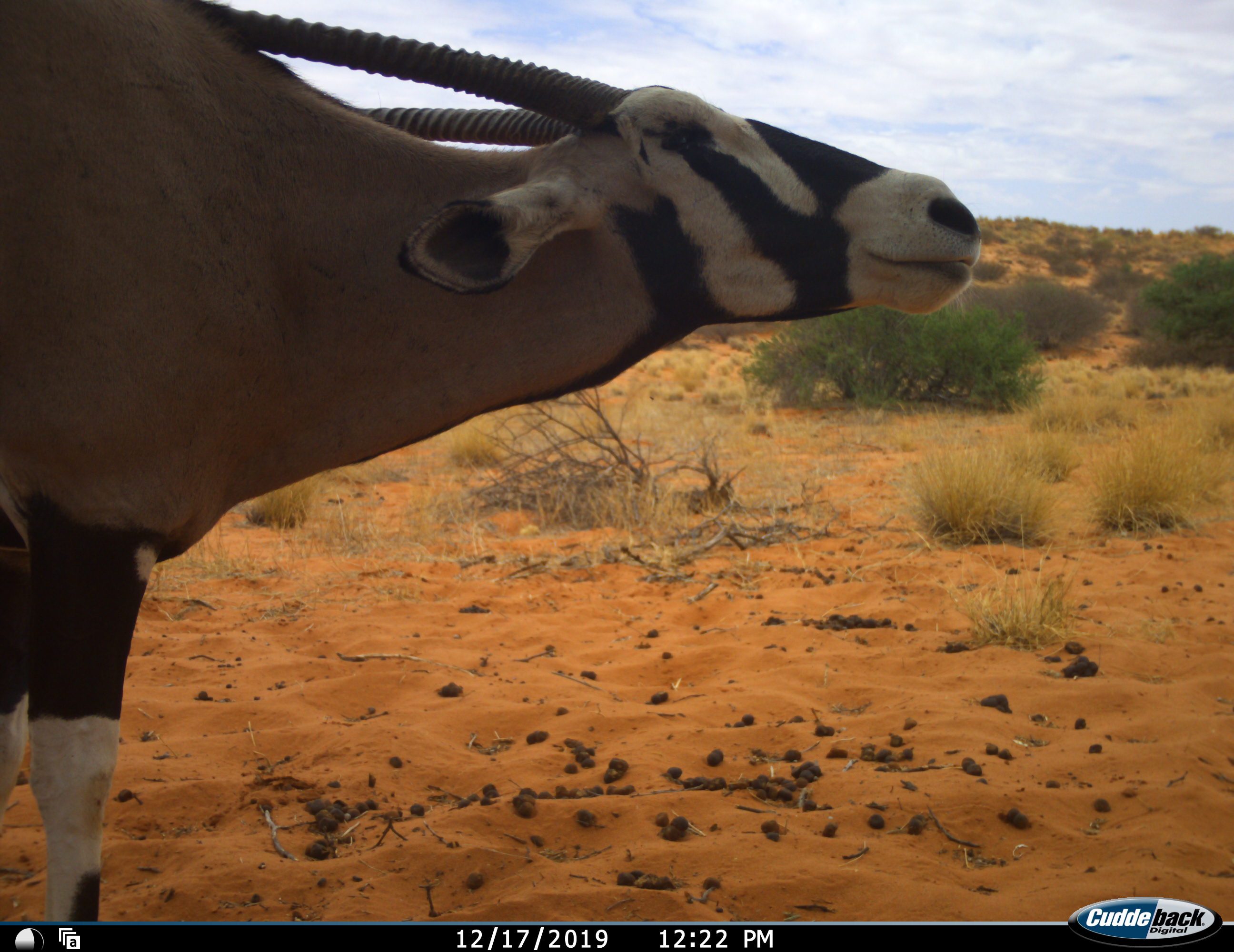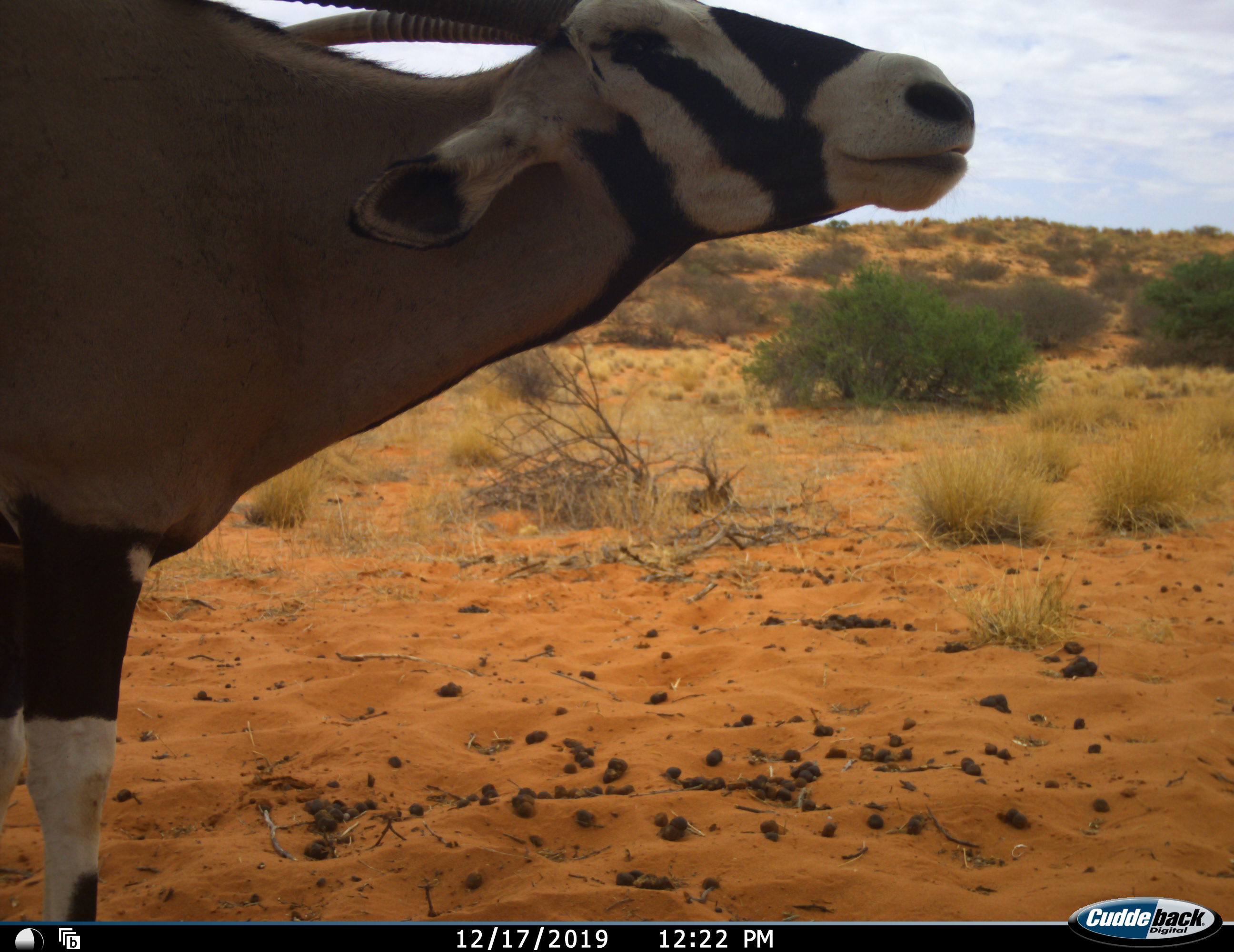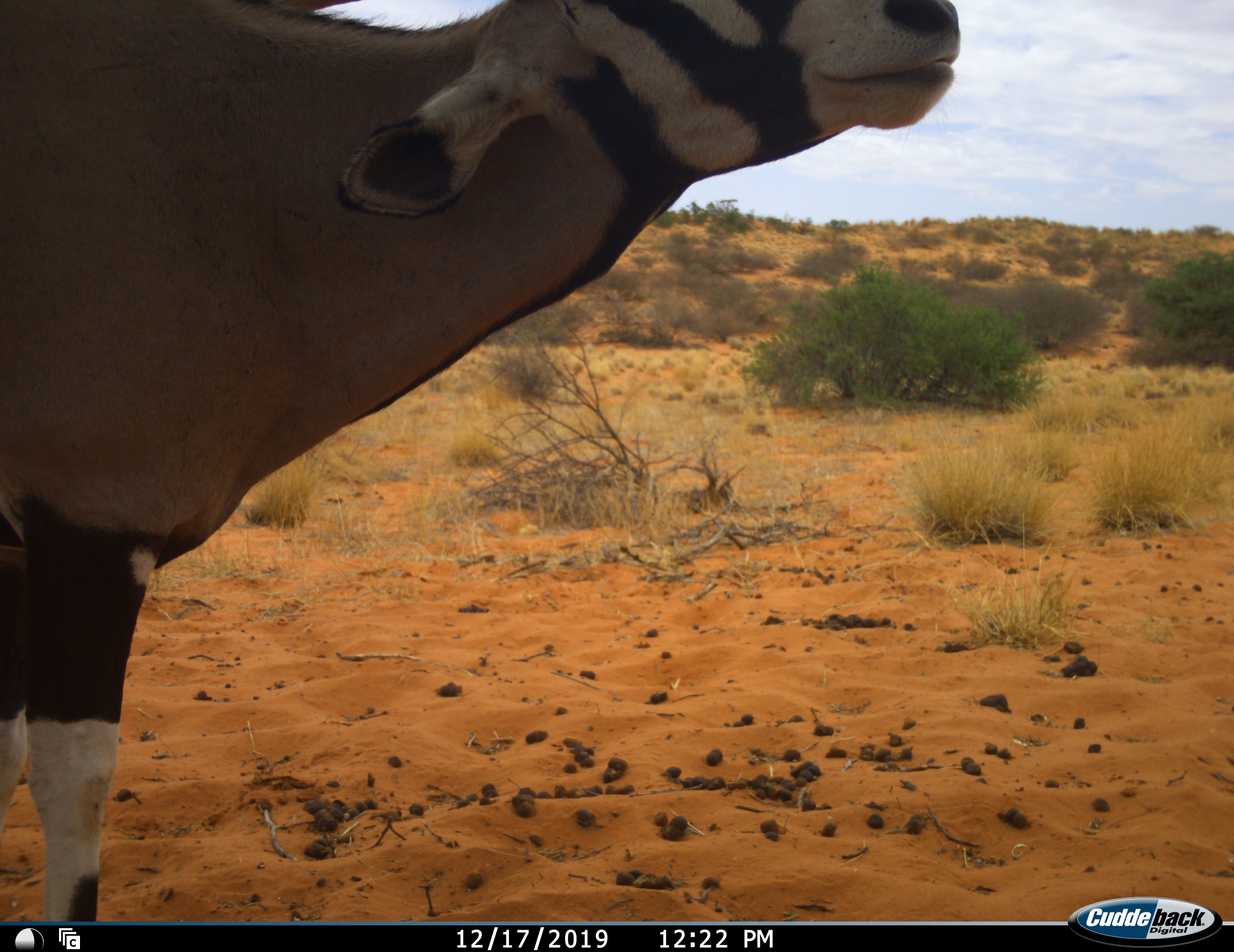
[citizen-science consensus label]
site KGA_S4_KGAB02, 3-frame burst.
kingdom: Animalia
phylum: Chordata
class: Mammalia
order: Artiodactyla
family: Bovidae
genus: Oryx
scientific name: Oryx gazella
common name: gemsbok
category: oryx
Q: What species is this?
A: Oryx (gemsbok) (Oryx gazella).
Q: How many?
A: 1.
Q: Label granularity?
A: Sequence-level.